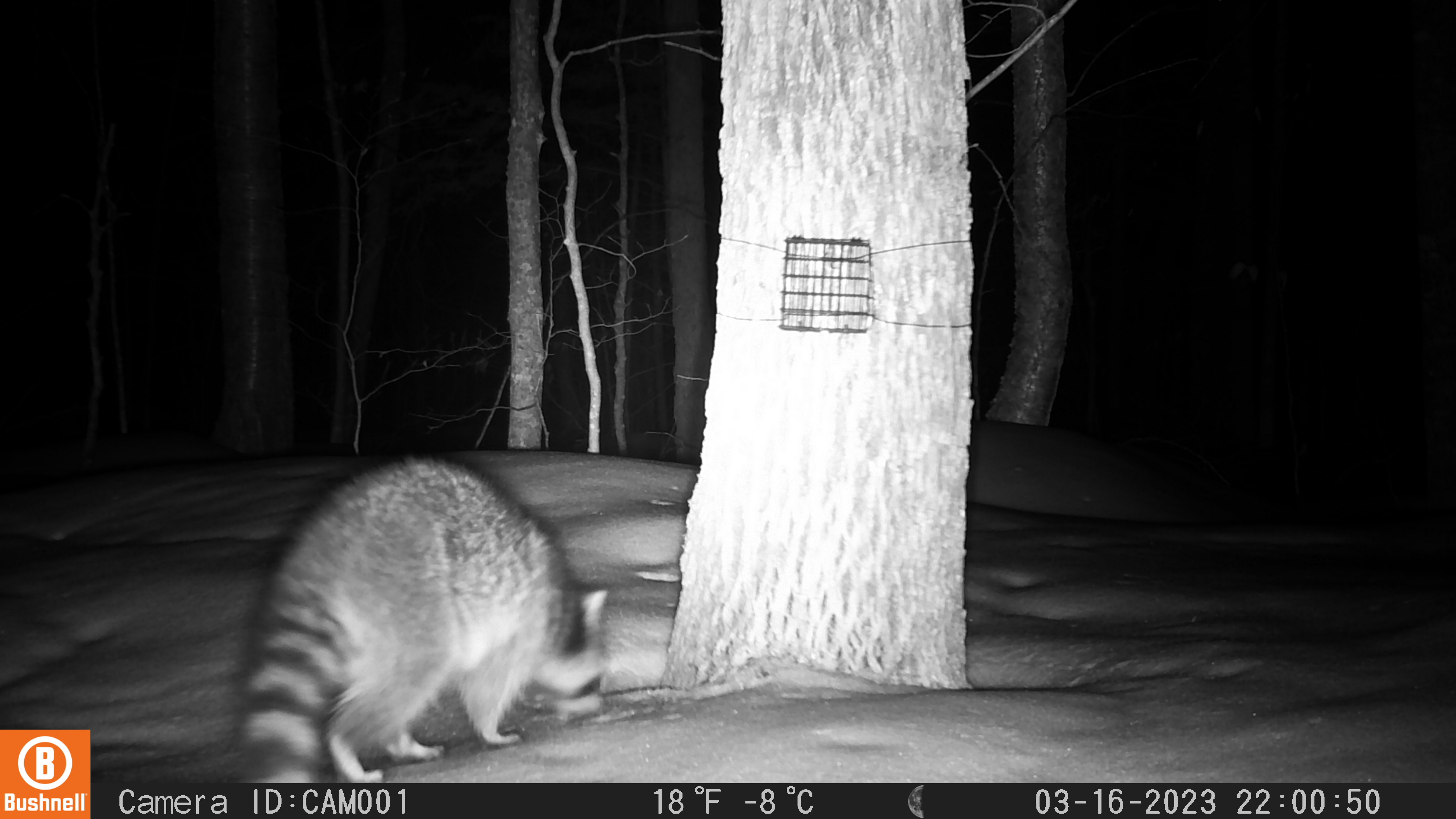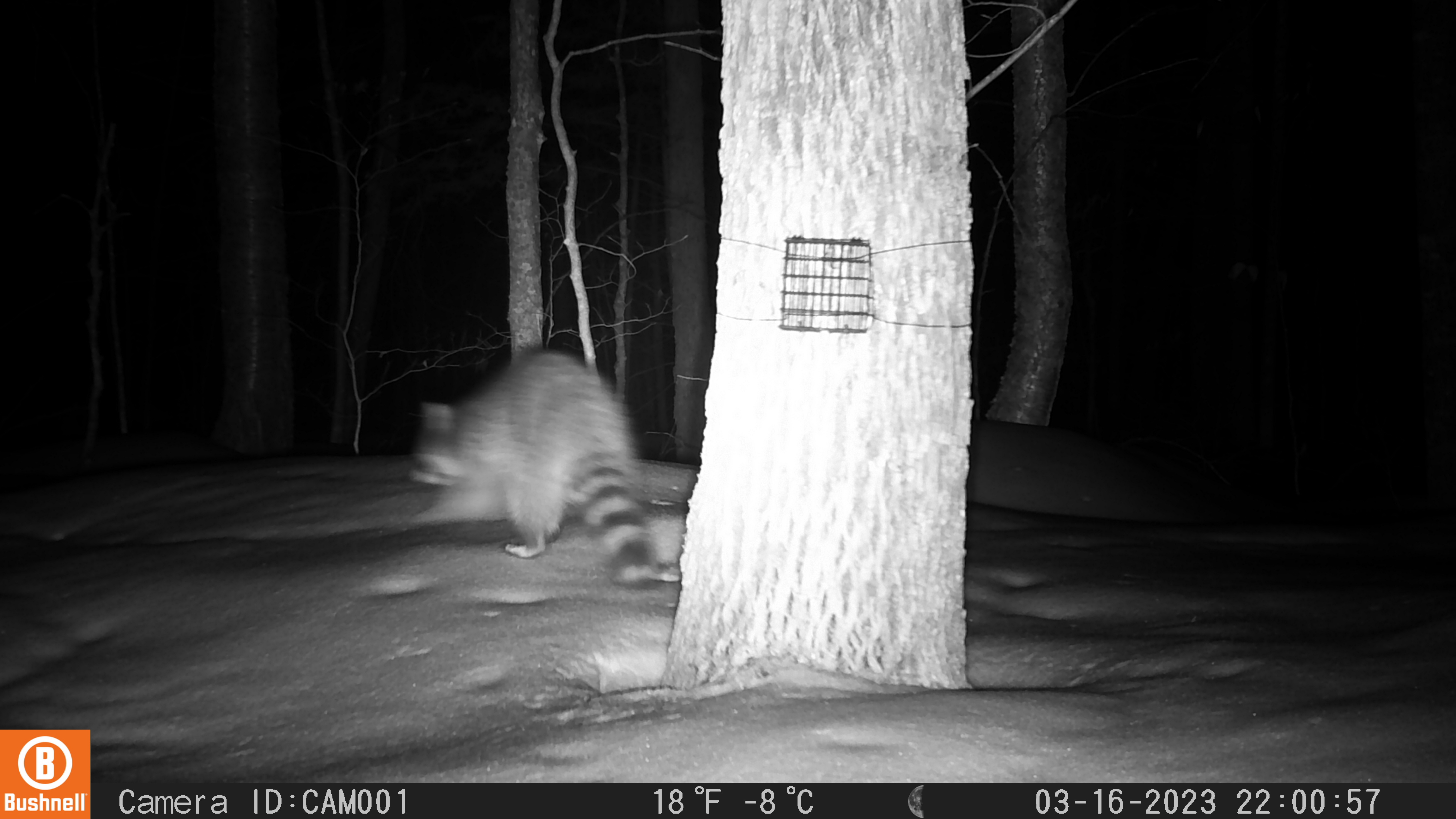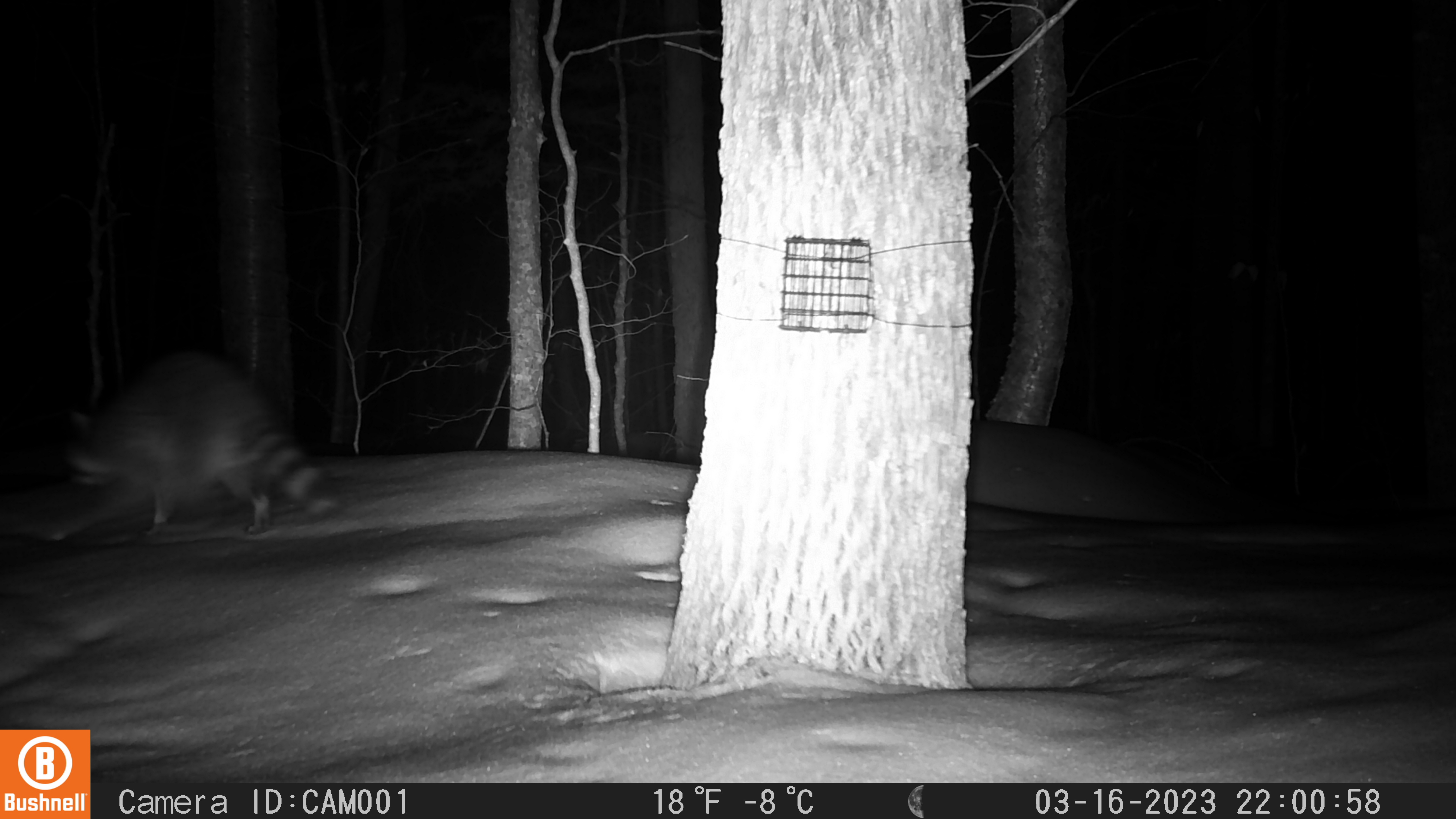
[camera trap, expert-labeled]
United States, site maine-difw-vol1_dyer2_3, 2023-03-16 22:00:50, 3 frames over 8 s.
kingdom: Animalia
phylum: Chordata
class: Mammalia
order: Carnivora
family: Procyonidae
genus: Procyon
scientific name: Procyon lotor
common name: raccoon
Raccoon (Procyon lotor).